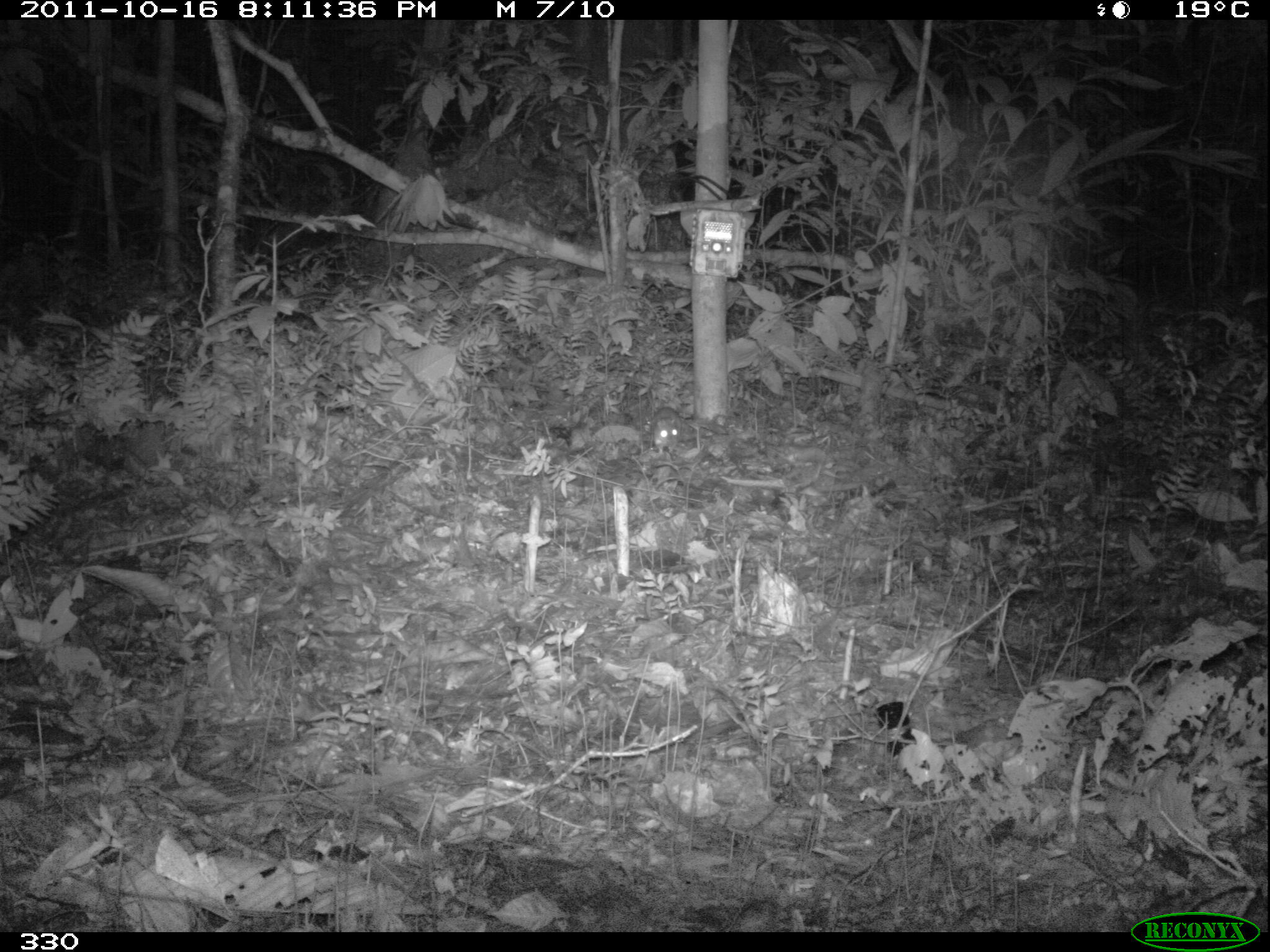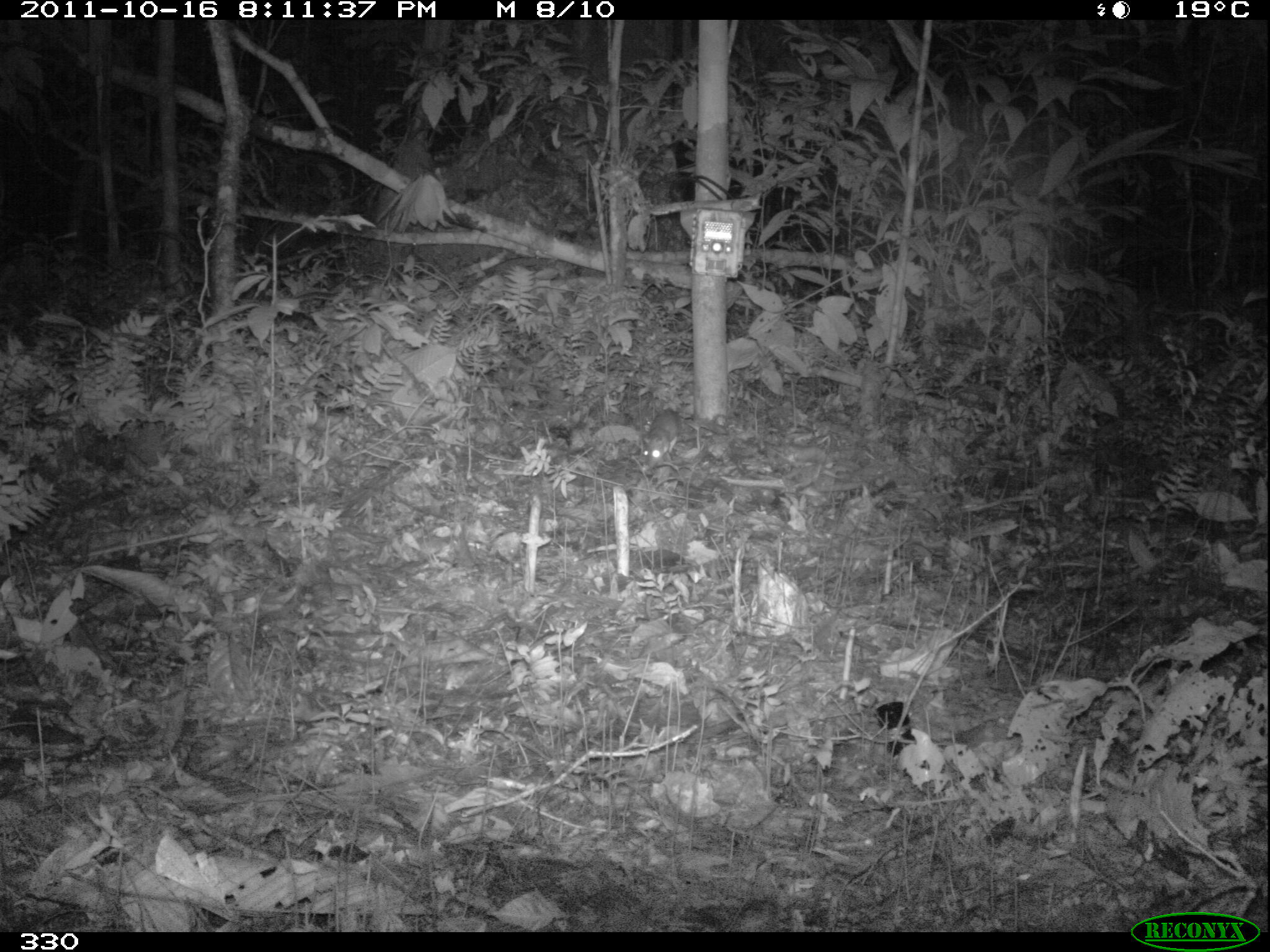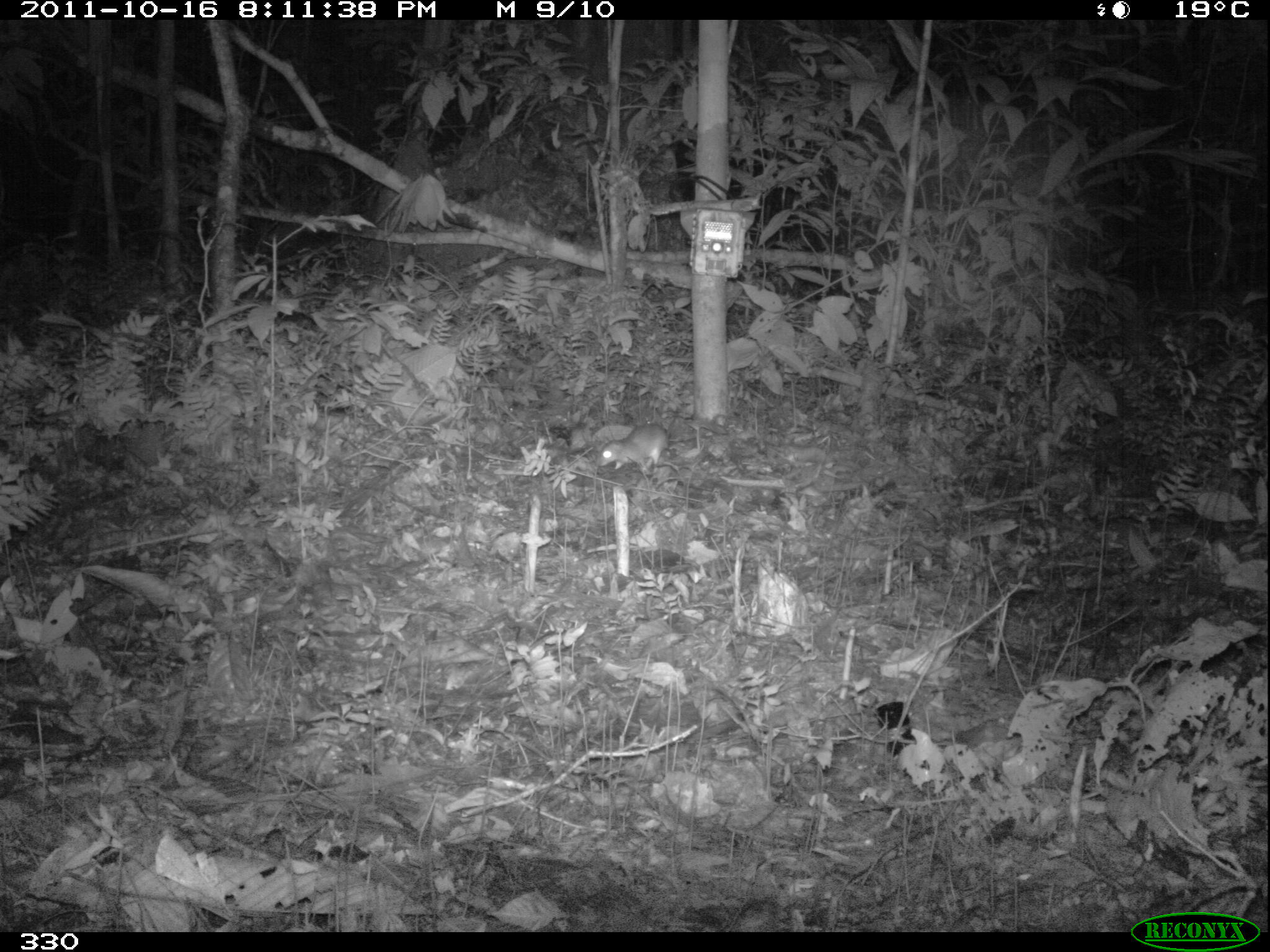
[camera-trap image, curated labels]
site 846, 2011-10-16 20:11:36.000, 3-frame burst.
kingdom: Animalia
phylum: Chordata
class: Mammalia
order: Rodentia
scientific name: Rodentia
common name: rodents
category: unknown rodent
Unknown rodent (rodents) (Rodentia).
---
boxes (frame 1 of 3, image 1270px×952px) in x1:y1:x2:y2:
unknown rodent: 643:385:683:454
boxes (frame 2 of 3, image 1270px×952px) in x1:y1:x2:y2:
unknown rodent: 639:407:682:471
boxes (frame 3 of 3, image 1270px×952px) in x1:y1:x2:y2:
unknown rodent: 594:412:685:473